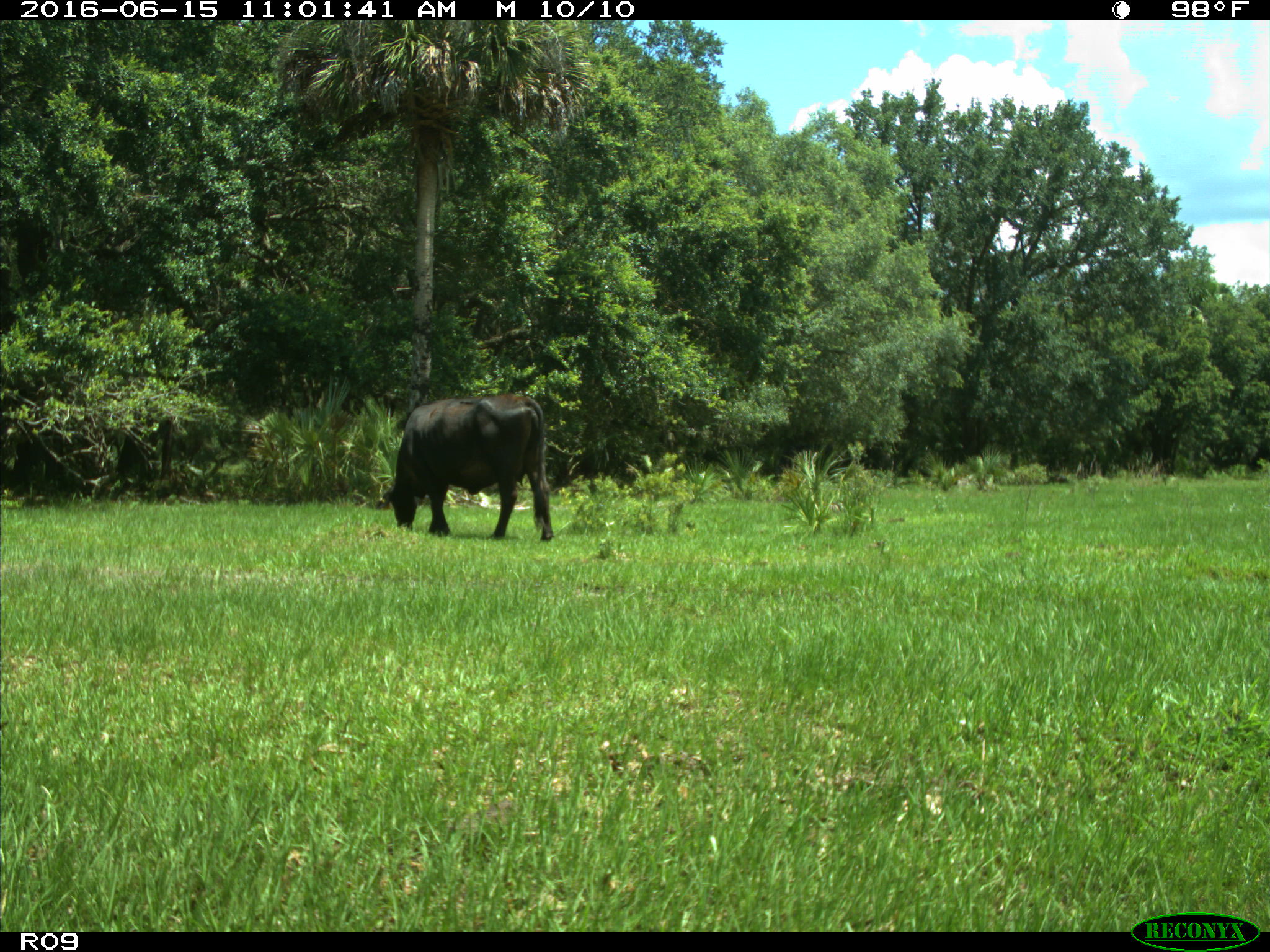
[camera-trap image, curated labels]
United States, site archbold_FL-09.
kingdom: Animalia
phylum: Chordata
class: Mammalia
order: Artiodactyla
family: Bovidae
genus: Bos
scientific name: Bos taurus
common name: domestic cow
Bos taurus (domestic cow).